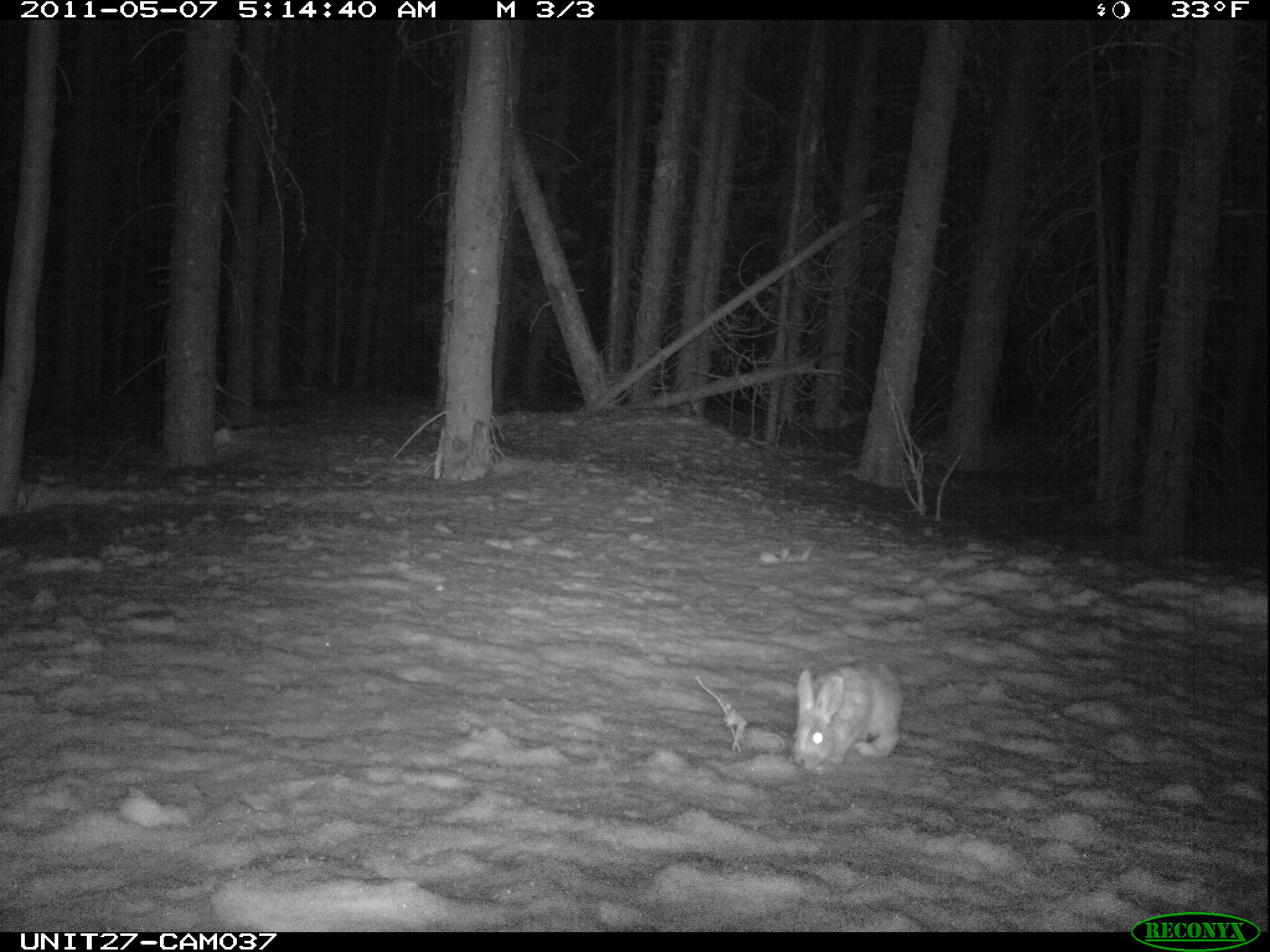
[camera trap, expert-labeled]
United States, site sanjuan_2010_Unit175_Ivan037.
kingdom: Animalia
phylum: Chordata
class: Mammalia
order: Lagomorpha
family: Leporidae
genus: Lepus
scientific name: Lepus americanus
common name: snowshoe hare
Lepus americanus (snowshoe hare).